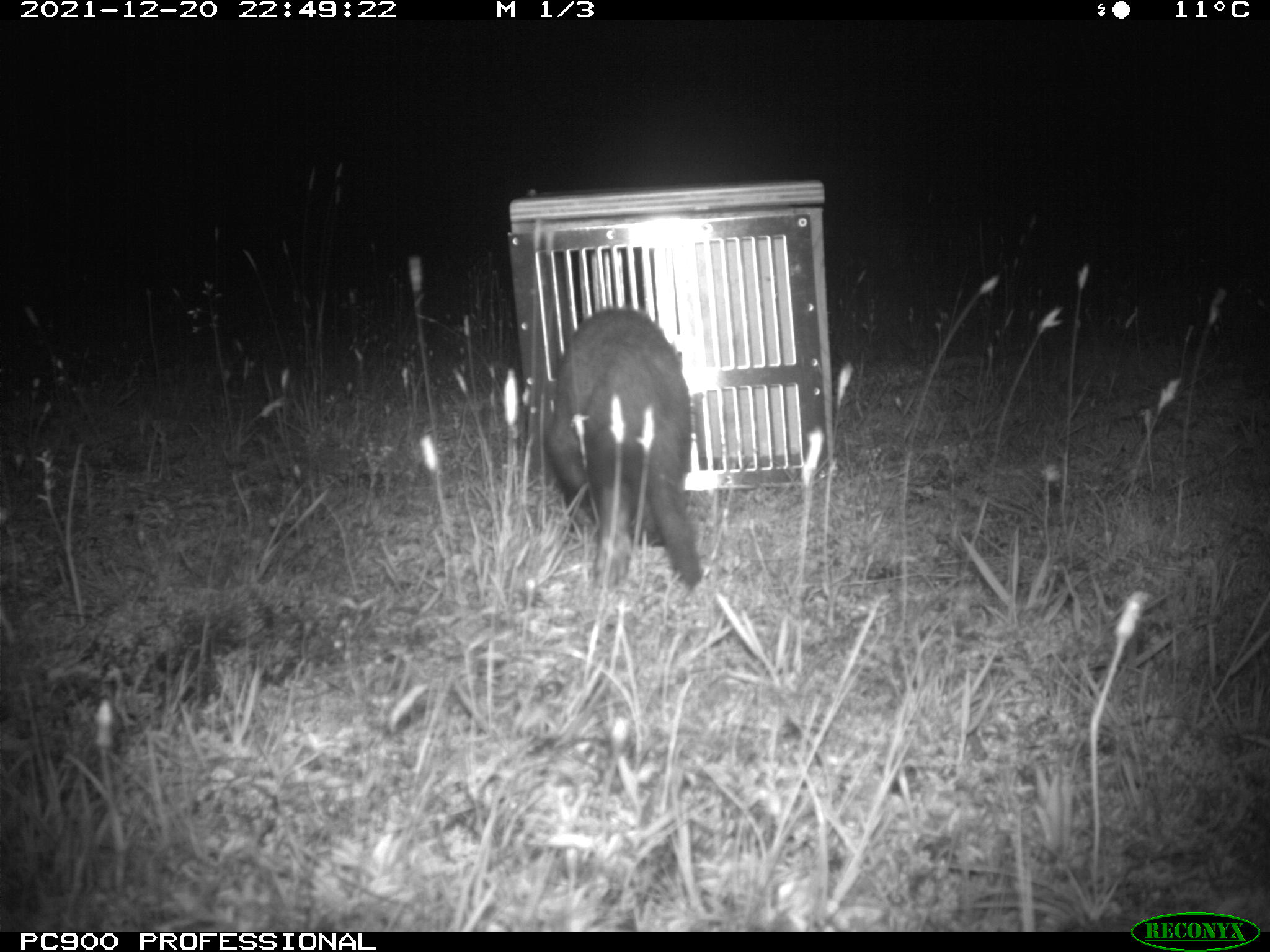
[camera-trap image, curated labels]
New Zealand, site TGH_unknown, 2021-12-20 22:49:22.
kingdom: Animalia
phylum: Chordata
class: Mammalia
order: Carnivora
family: Mustelidae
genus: Mustela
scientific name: Mustela furo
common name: ferret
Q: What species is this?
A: Ferret (Mustela furo).